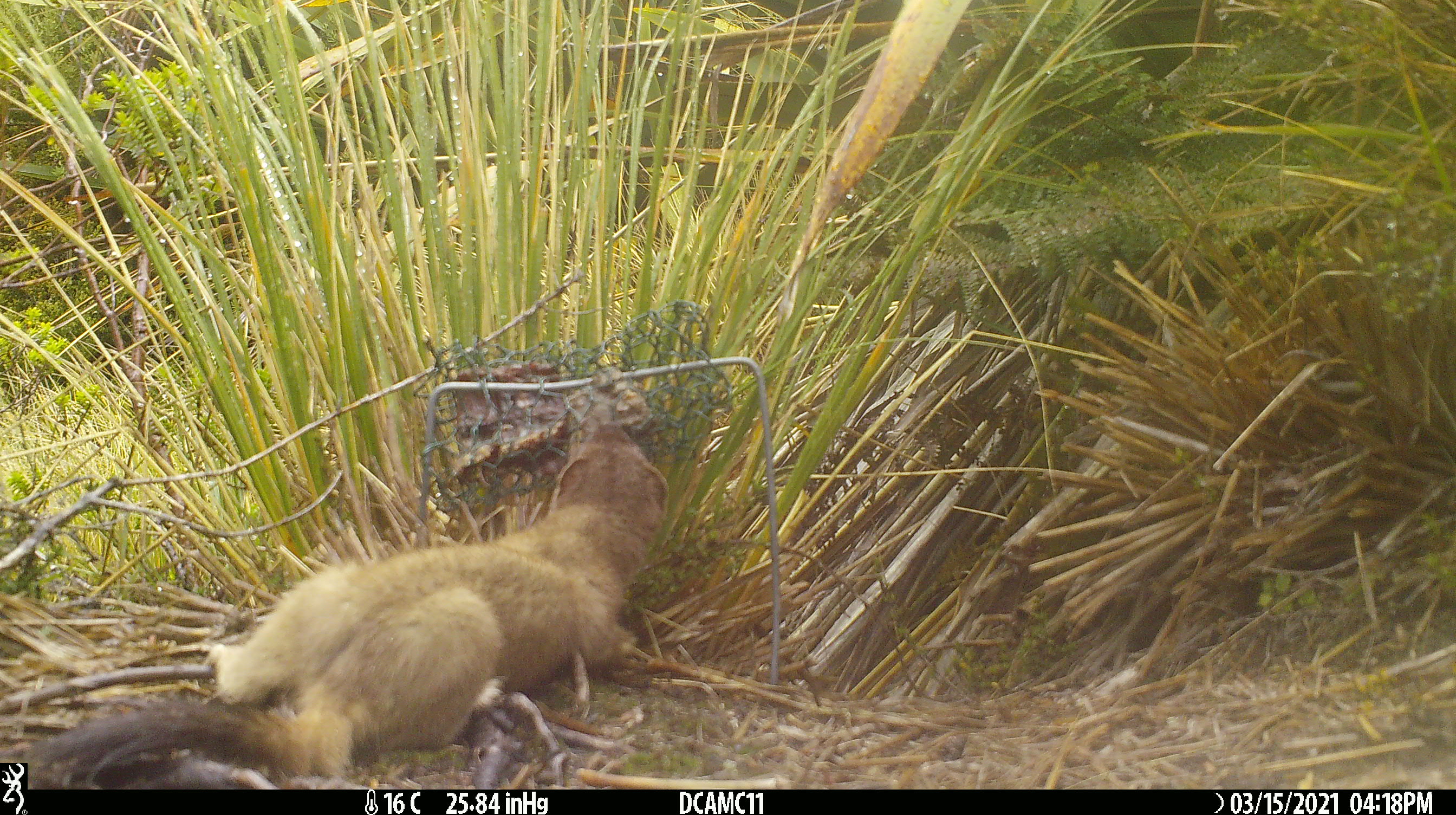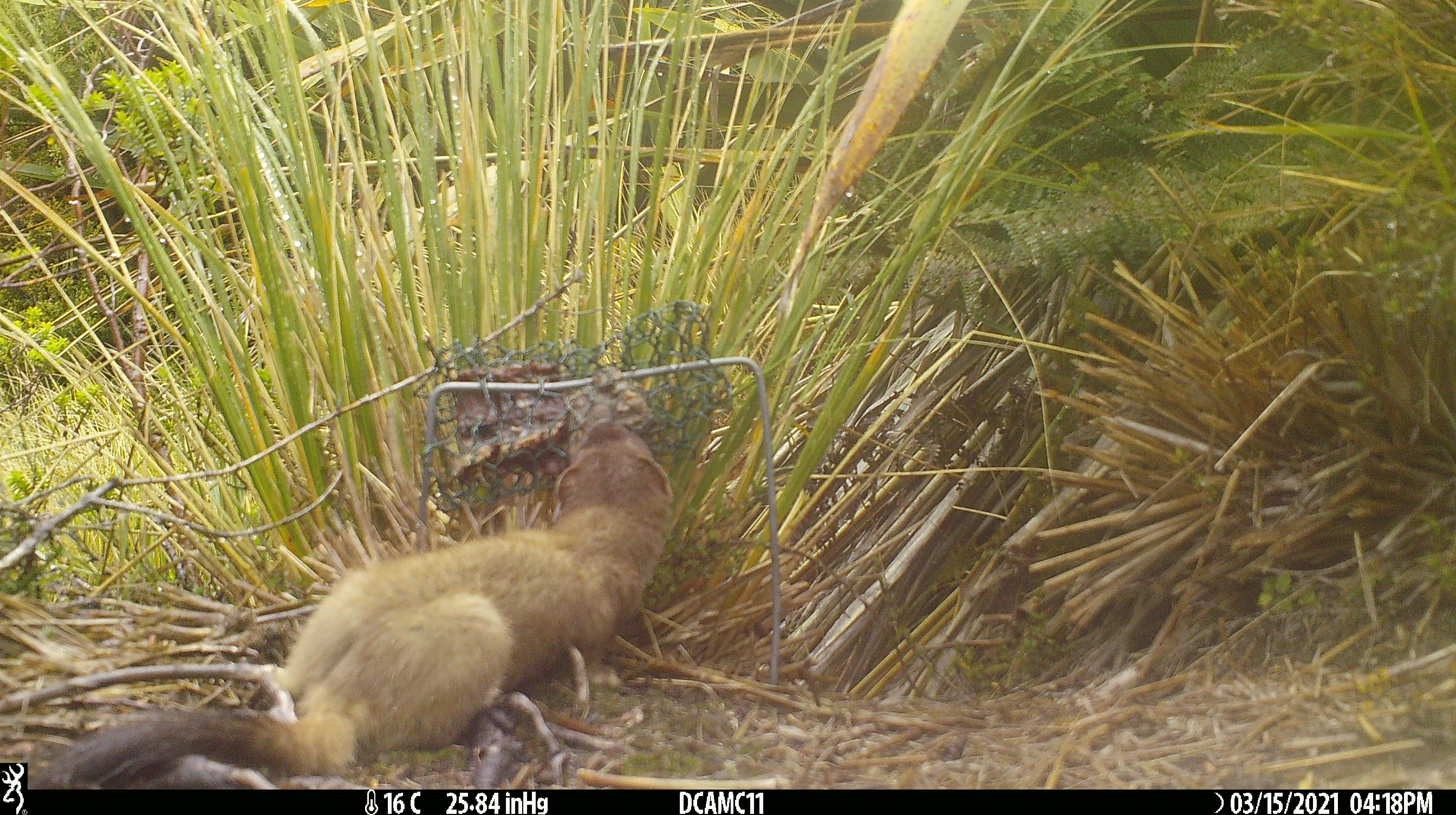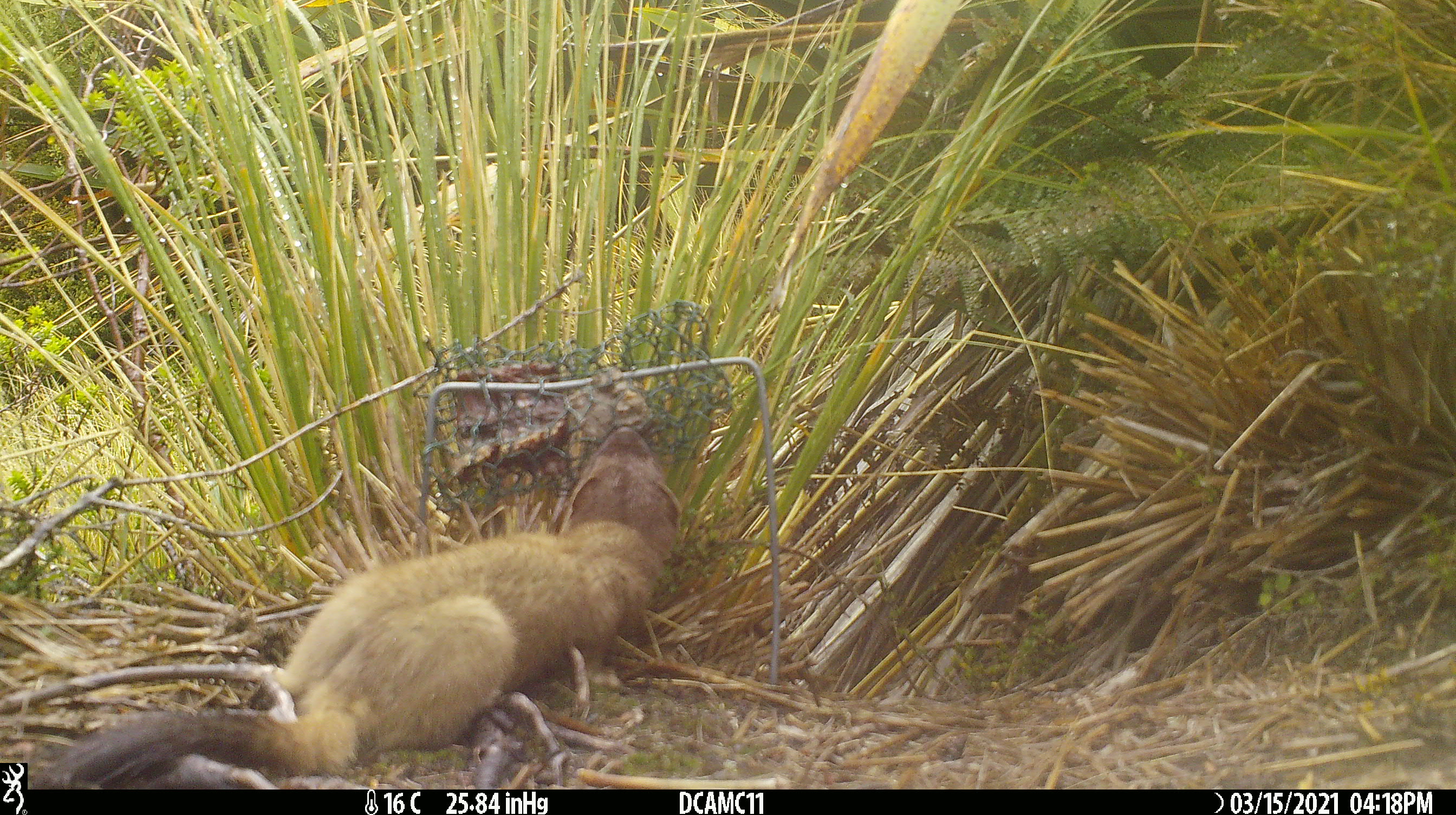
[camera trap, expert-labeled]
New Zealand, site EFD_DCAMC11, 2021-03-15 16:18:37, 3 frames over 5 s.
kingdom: Animalia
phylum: Chordata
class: Mammalia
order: Carnivora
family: Mustelidae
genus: Mustela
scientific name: Mustela erminea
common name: stoat